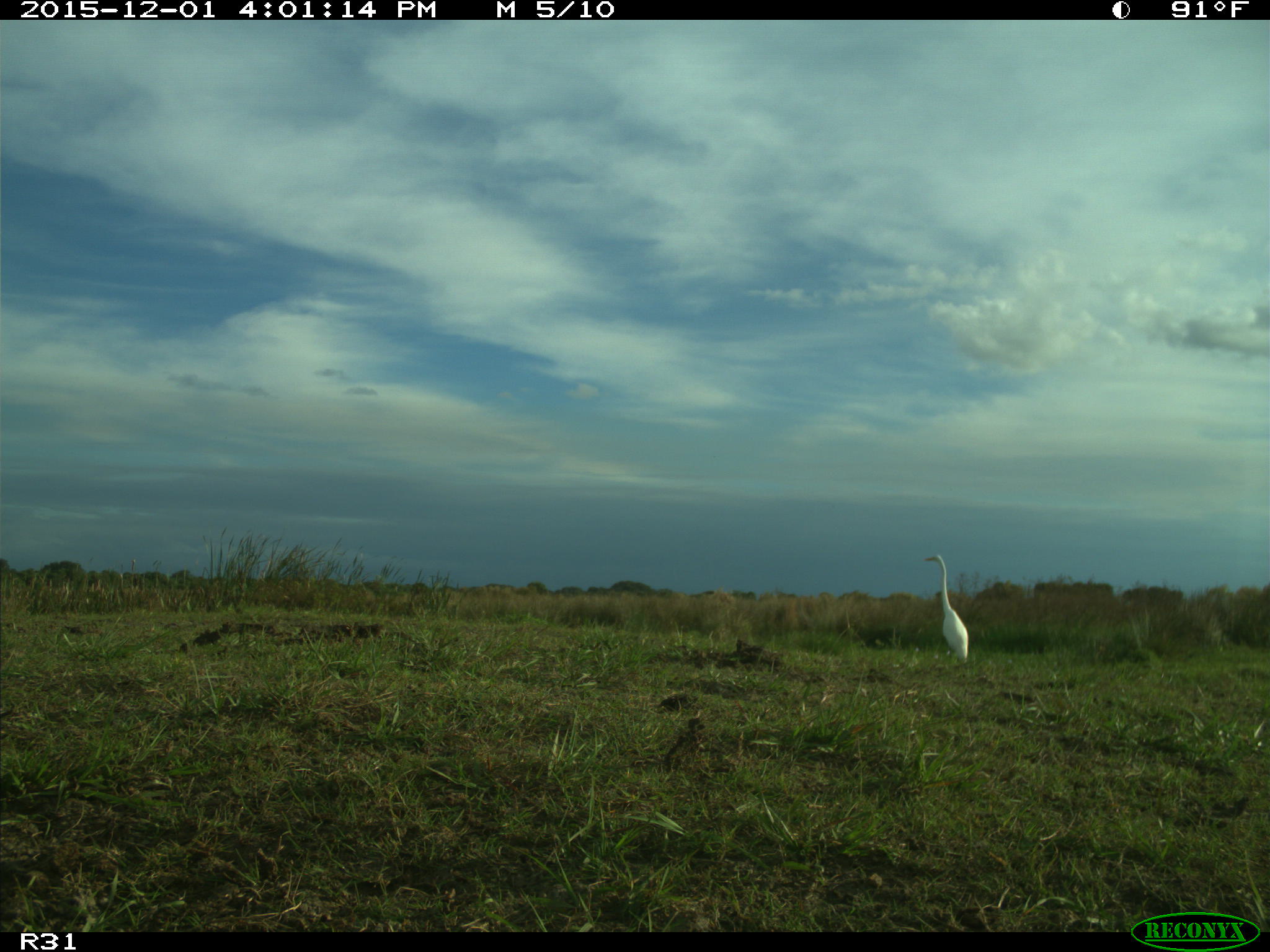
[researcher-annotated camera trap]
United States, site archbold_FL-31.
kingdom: Animalia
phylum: Chordata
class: Aves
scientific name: Aves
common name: birds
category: unidentified bird